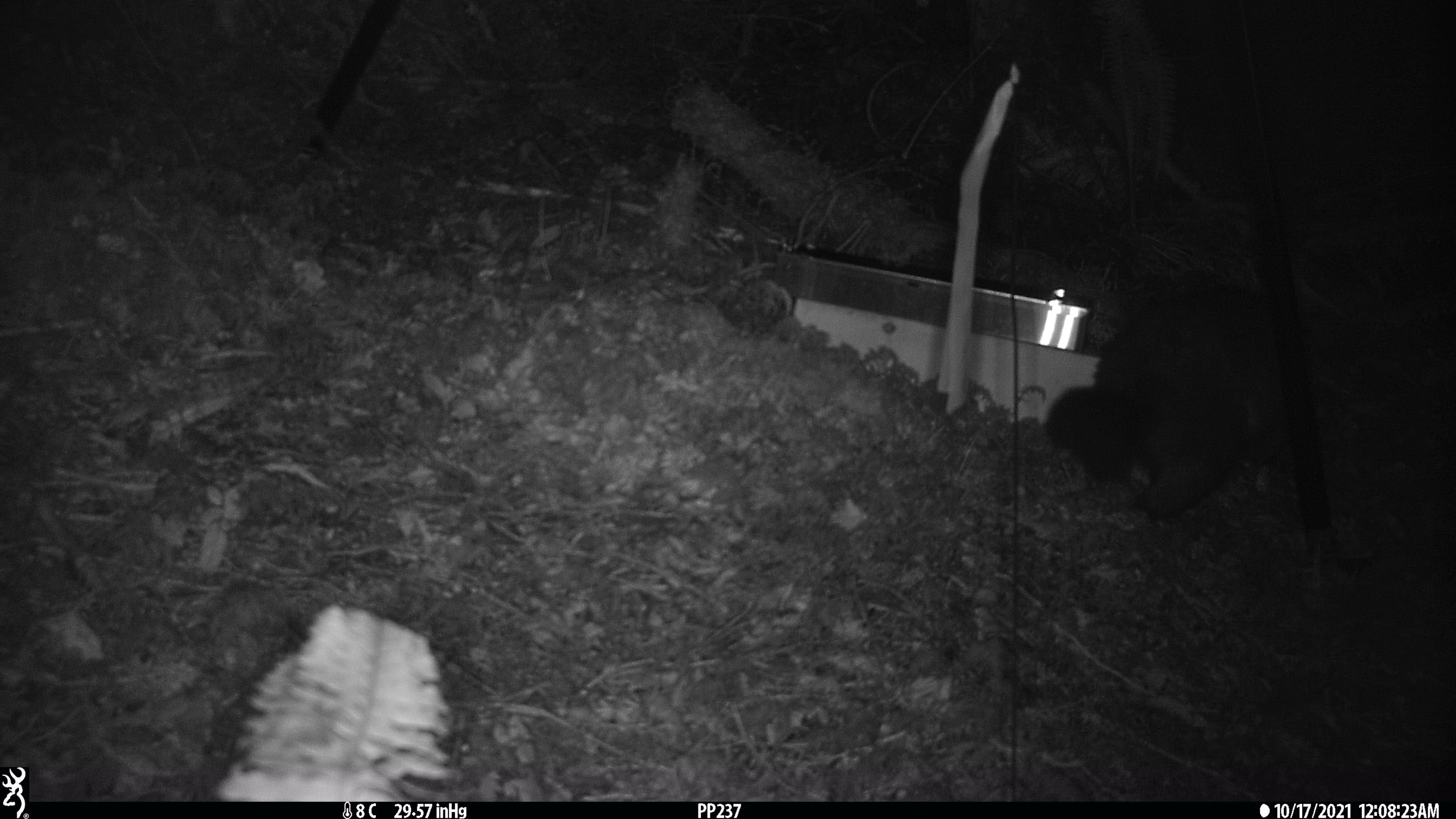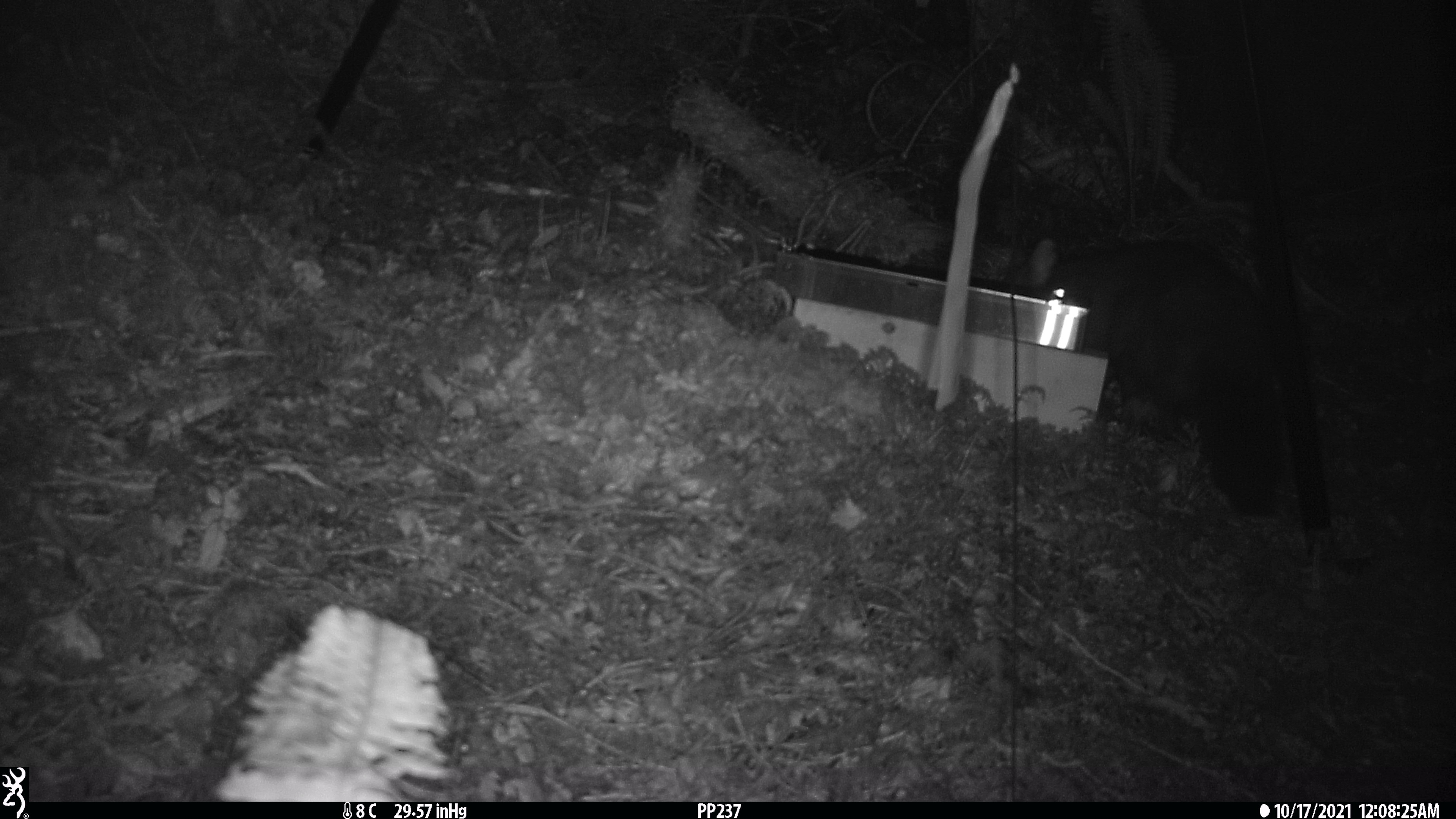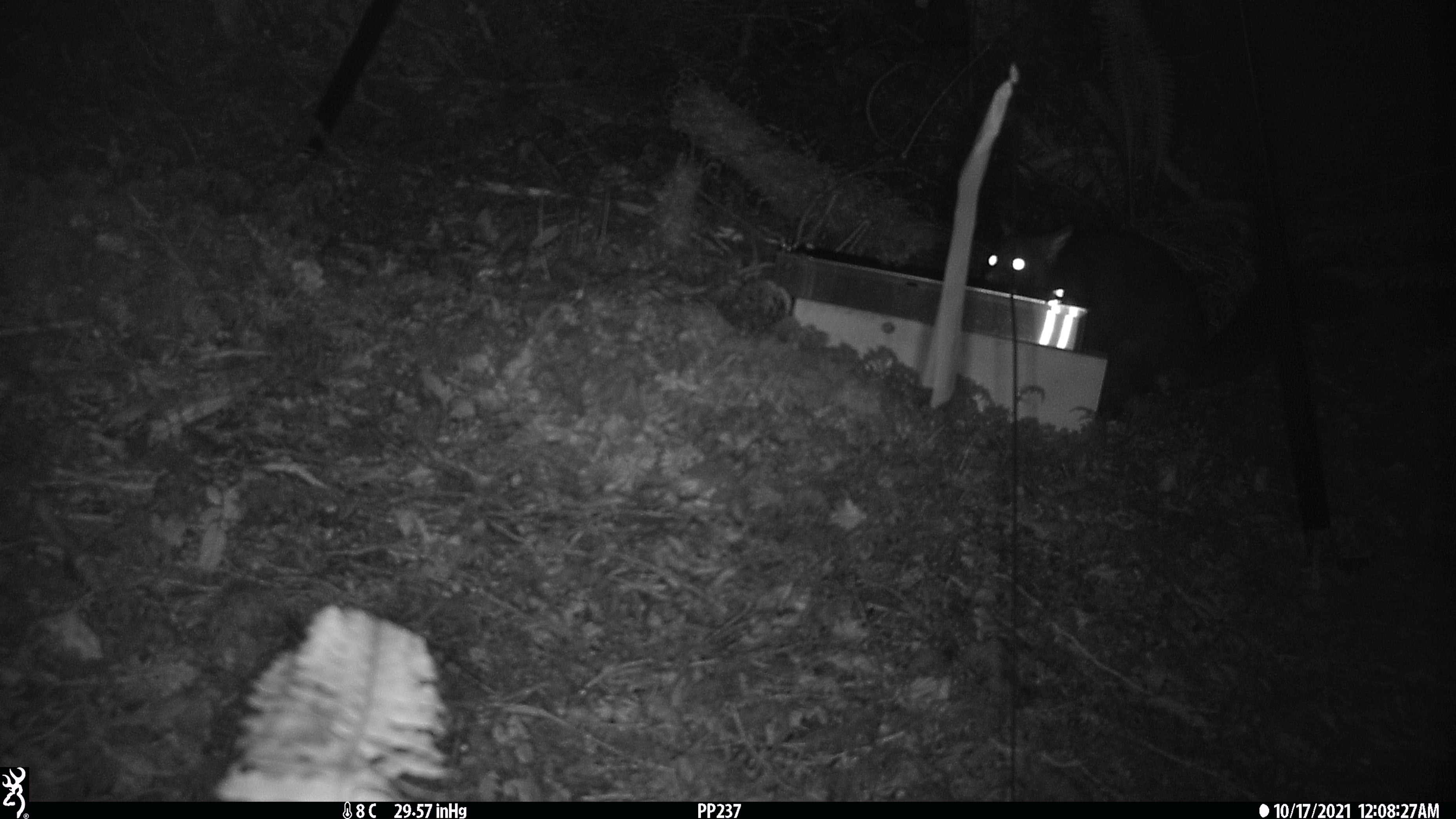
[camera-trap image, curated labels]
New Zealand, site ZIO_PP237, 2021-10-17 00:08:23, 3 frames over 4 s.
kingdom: Animalia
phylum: Chordata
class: Mammalia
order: Diprotodontia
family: Phalangeridae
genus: Trichosurus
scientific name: Trichosurus vulpecula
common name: common brushtail possum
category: possum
Possum (common brushtail possum) (Trichosurus vulpecula).